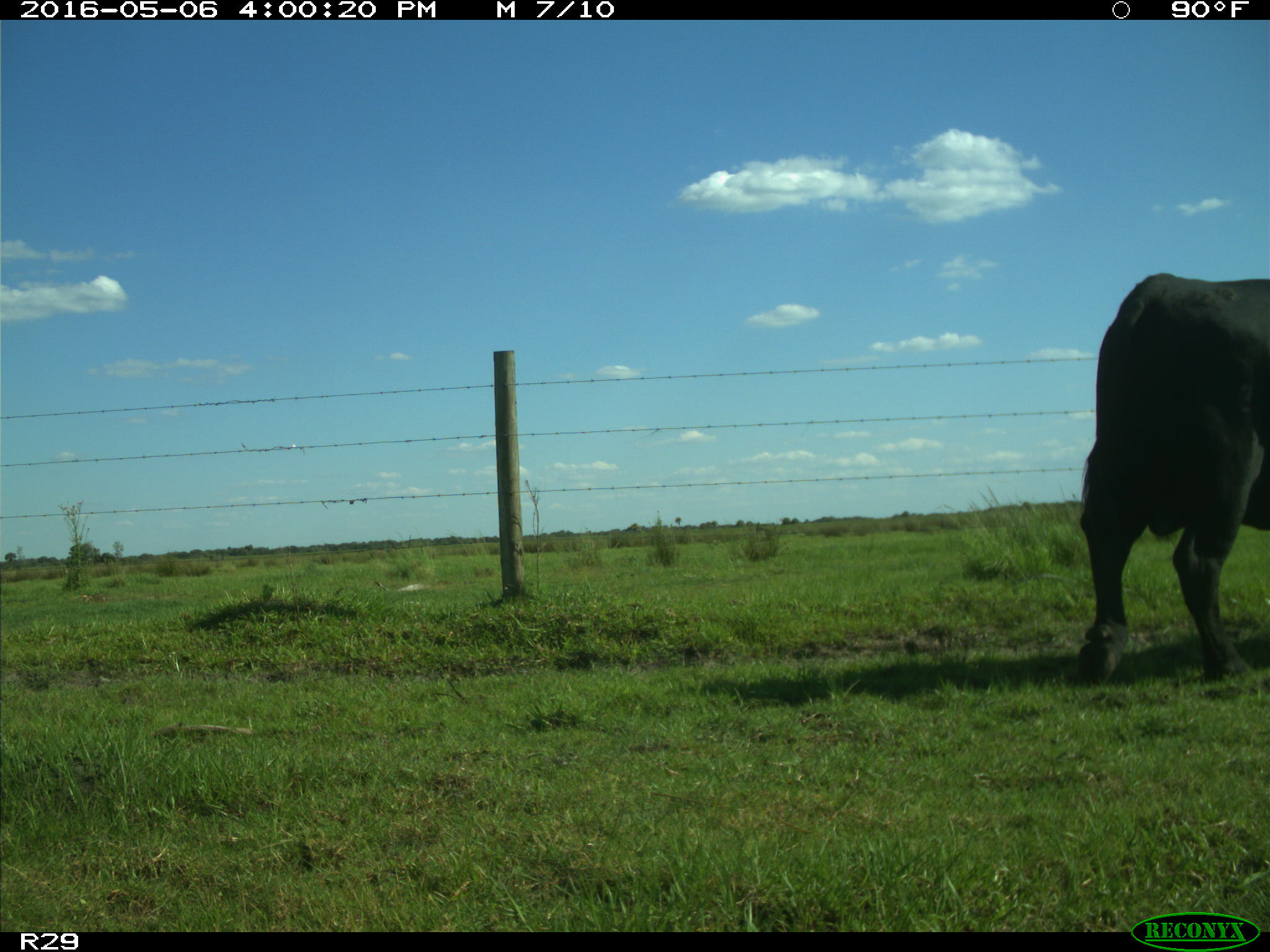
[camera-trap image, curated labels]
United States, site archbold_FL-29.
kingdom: Animalia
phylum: Chordata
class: Mammalia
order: Artiodactyla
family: Bovidae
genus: Bos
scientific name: Bos taurus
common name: domestic cow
Bos taurus (domestic cow).